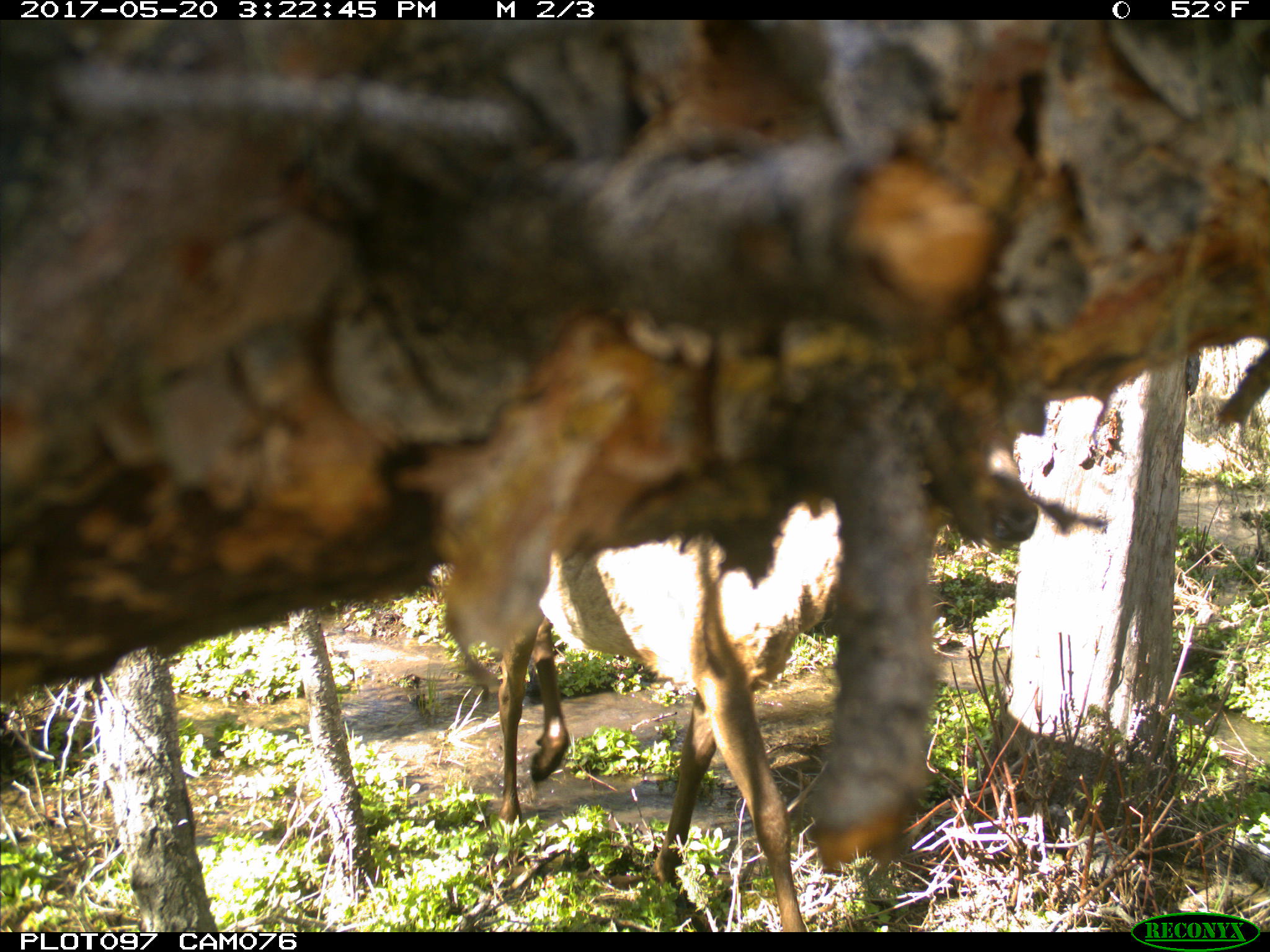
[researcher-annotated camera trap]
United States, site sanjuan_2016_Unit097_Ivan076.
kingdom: Animalia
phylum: Chordata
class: Mammalia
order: Artiodactyla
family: Cervidae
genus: Cervus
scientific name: Cervus elaphus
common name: red deer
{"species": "Cervus elaphus (red deer)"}